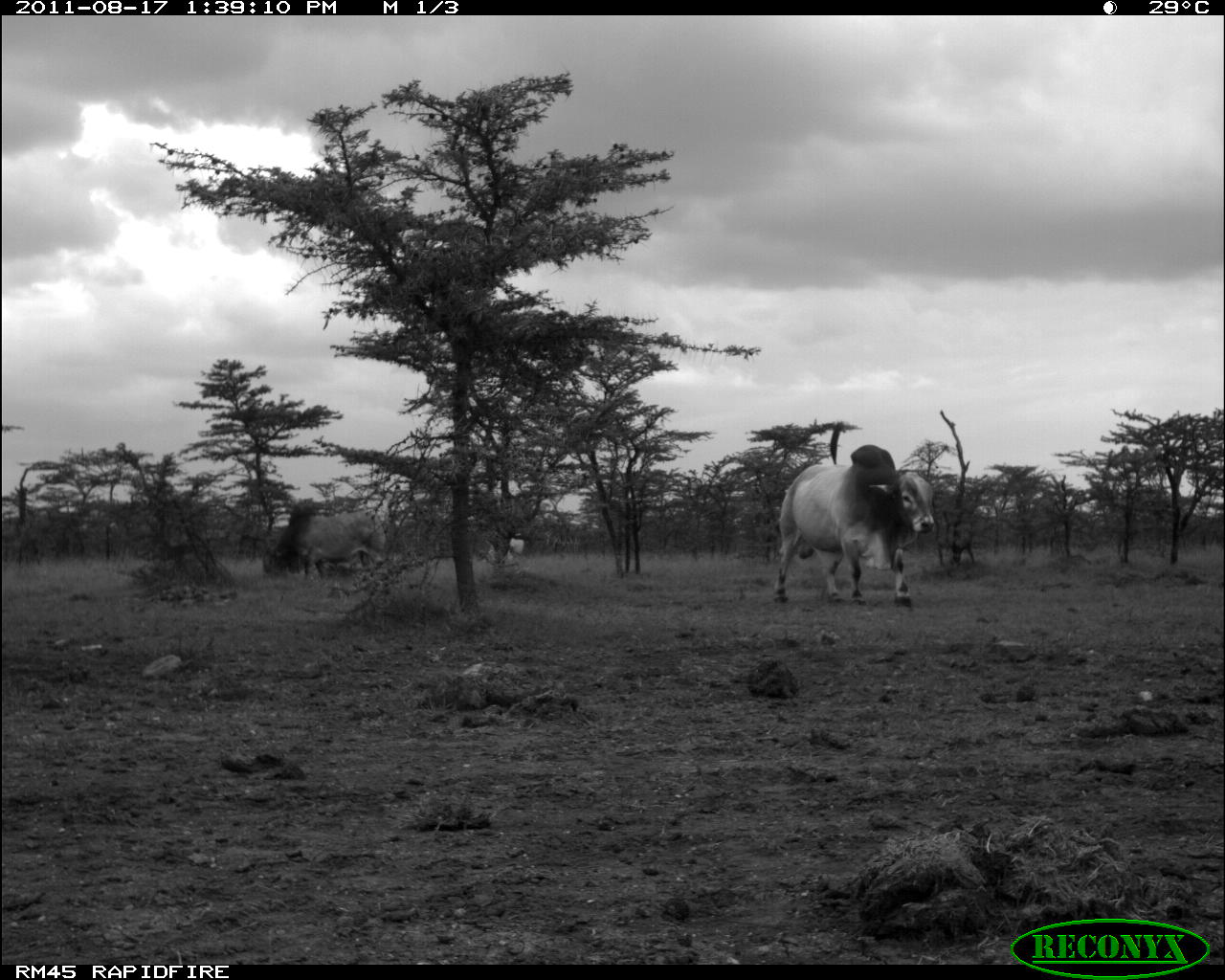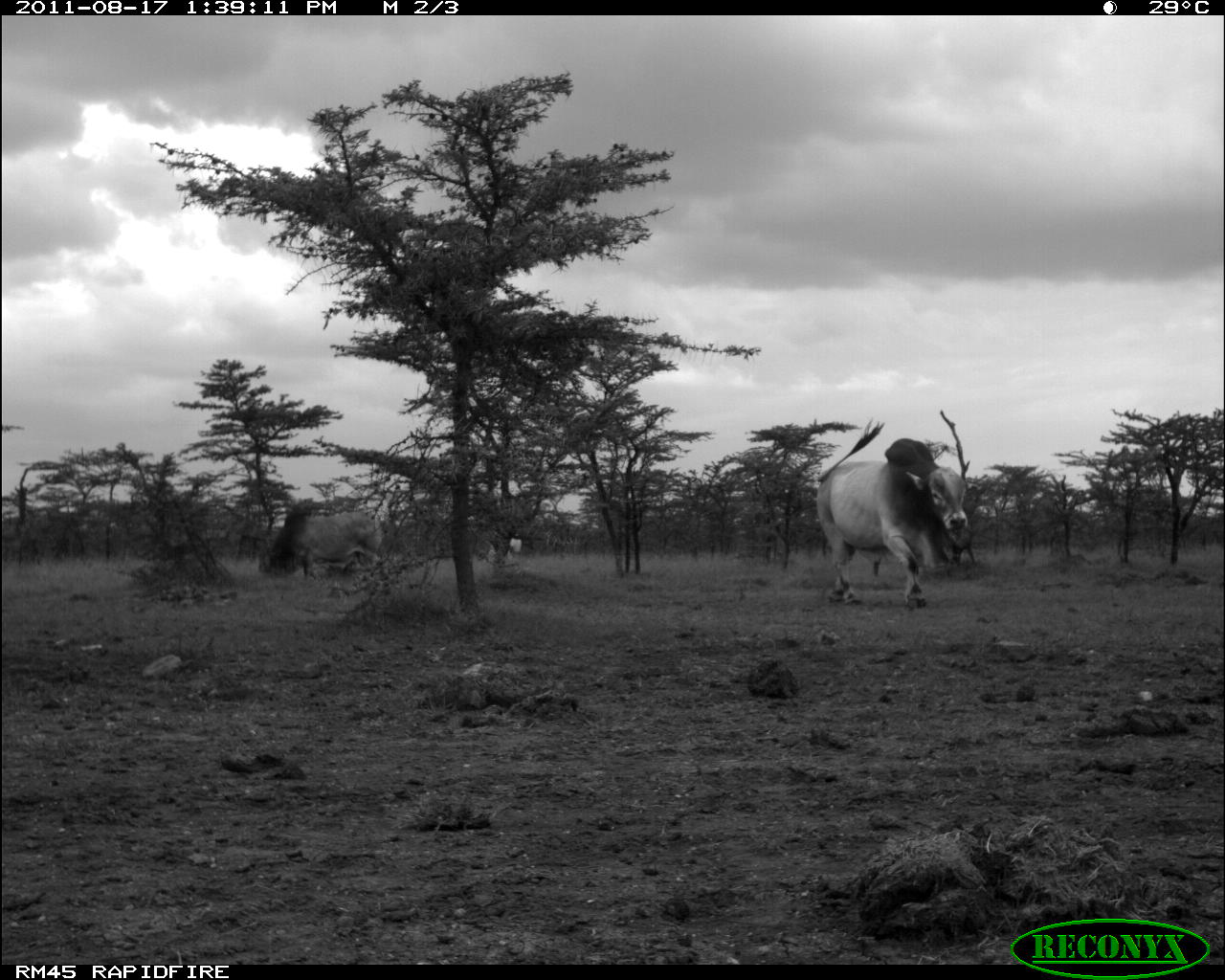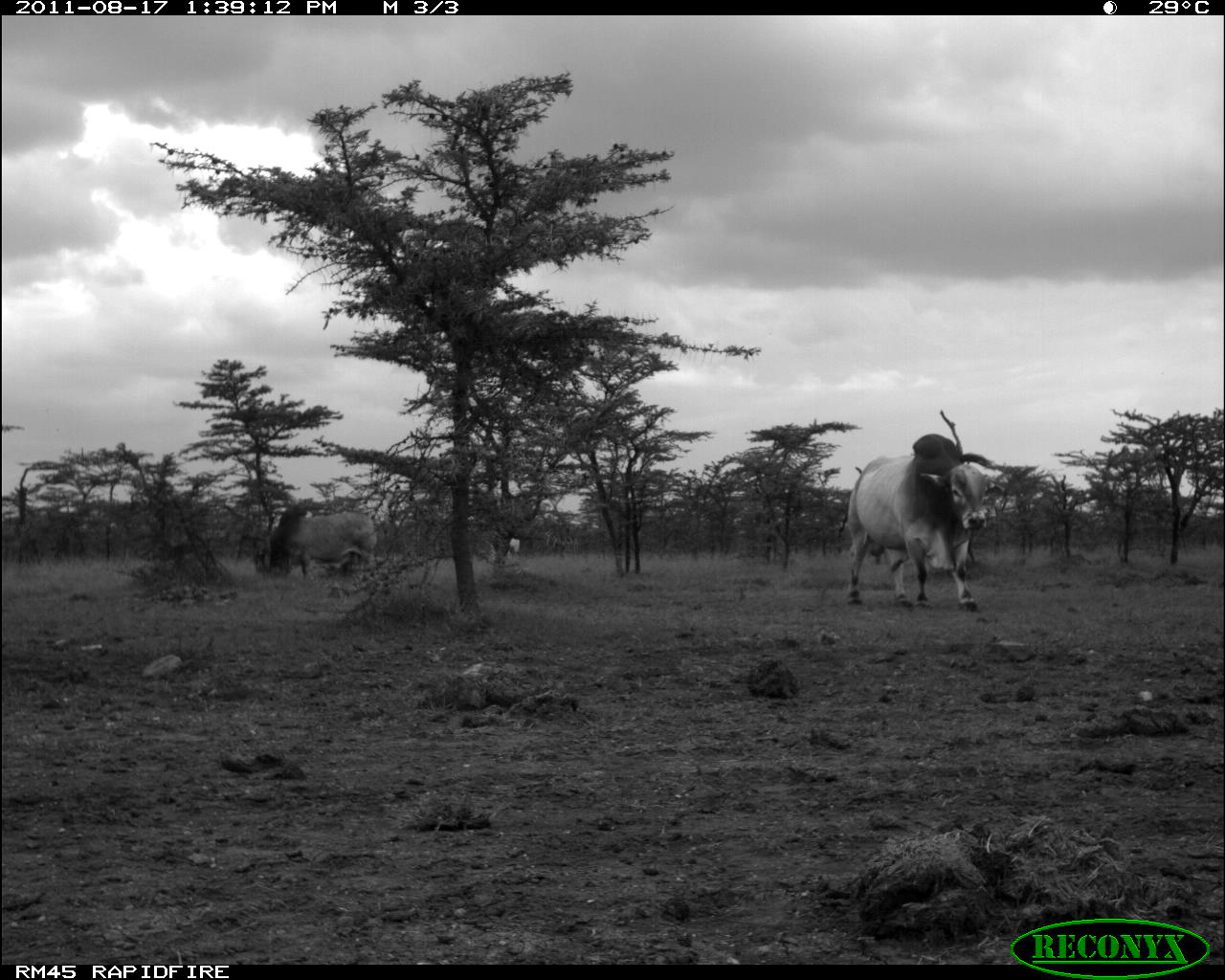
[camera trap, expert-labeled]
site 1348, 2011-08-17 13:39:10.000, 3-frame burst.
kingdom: Animalia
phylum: Chordata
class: Mammalia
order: Artiodactyla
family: Bovidae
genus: Bos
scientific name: Bos taurus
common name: domestic cattle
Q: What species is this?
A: Bos taurus (domestic cattle).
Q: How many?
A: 2.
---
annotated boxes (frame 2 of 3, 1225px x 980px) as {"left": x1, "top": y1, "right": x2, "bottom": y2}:
bos taurus: {"left": 817, "top": 420, "right": 968, "bottom": 609}; {"left": 258, "top": 508, "right": 389, "bottom": 581}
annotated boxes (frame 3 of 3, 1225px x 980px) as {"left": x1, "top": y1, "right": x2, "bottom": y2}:
bos taurus: {"left": 843, "top": 433, "right": 1002, "bottom": 613}; {"left": 252, "top": 503, "right": 376, "bottom": 580}